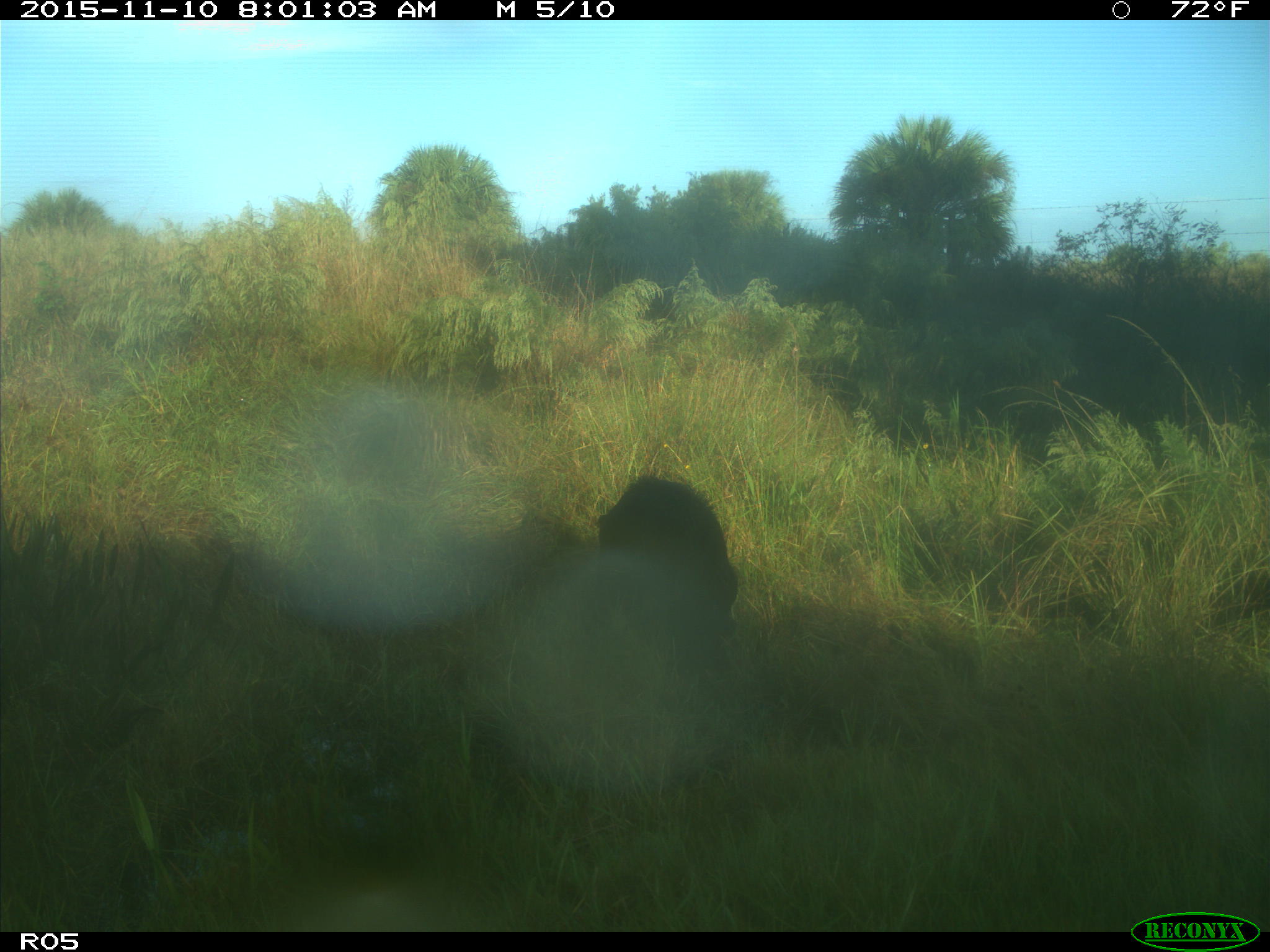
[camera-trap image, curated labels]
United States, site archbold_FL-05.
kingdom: Animalia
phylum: Chordata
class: Mammalia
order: Artiodactyla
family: Suidae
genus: Sus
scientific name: Sus scrofa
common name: wild boar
Sus scrofa (wild boar).